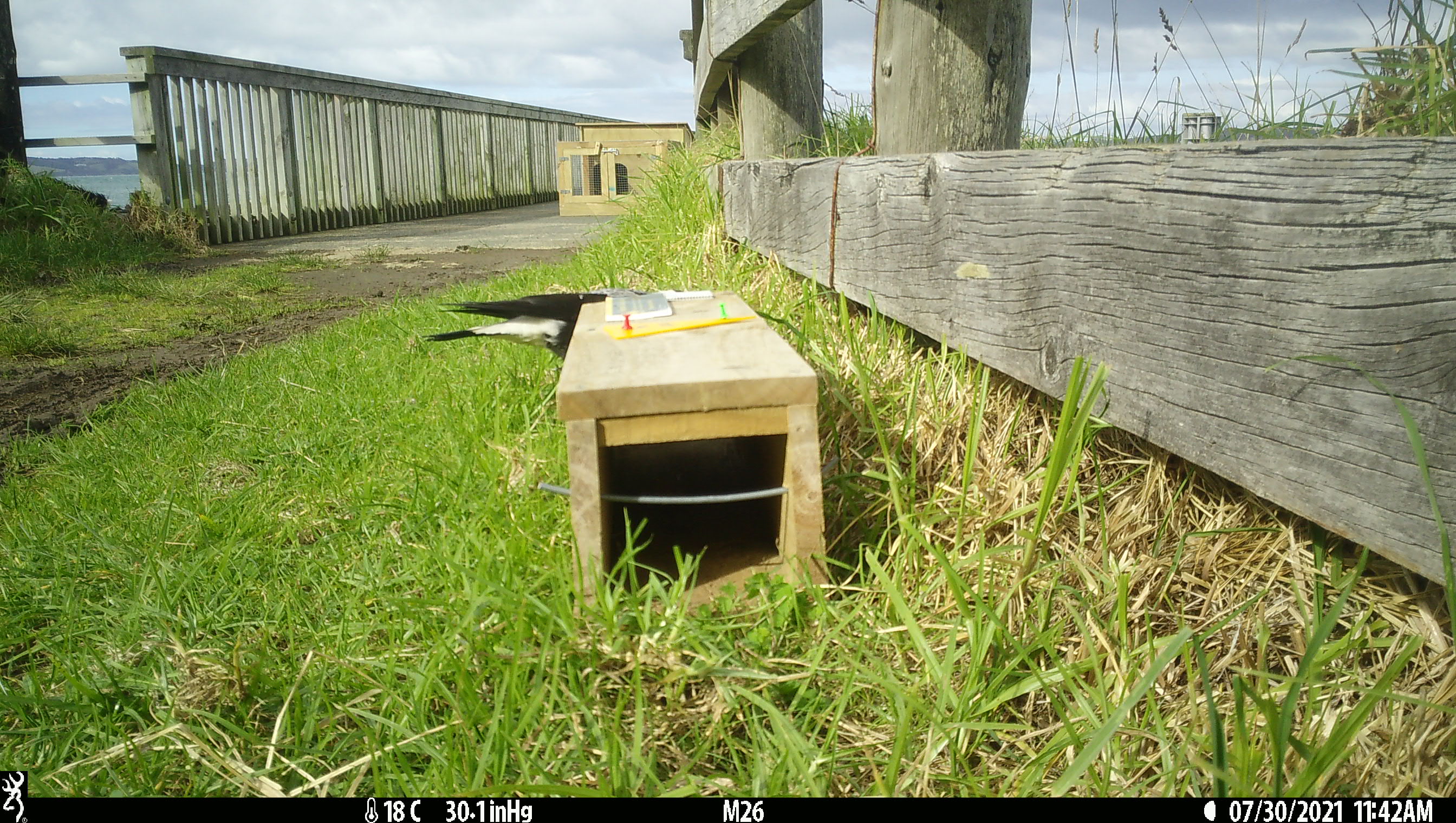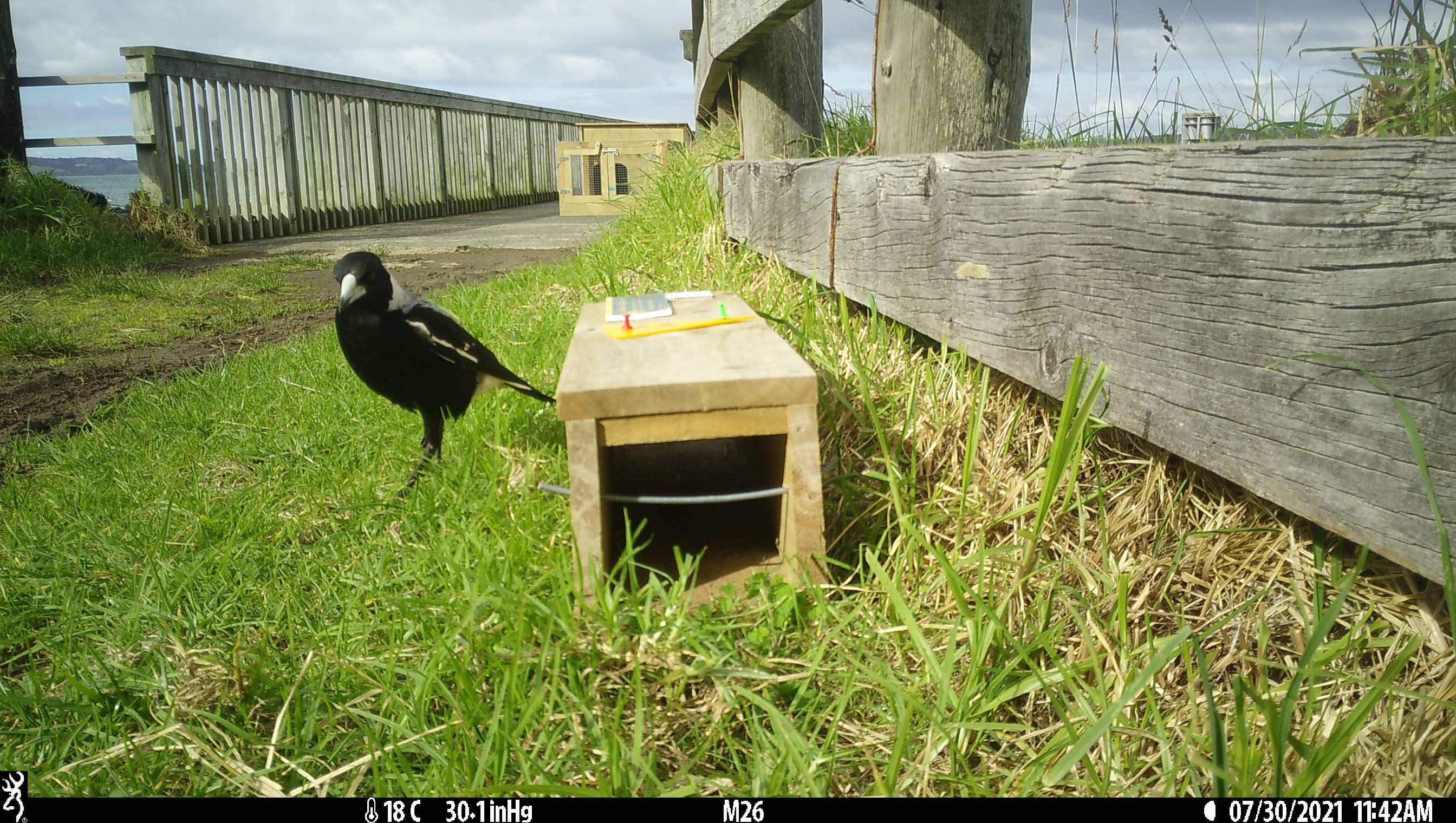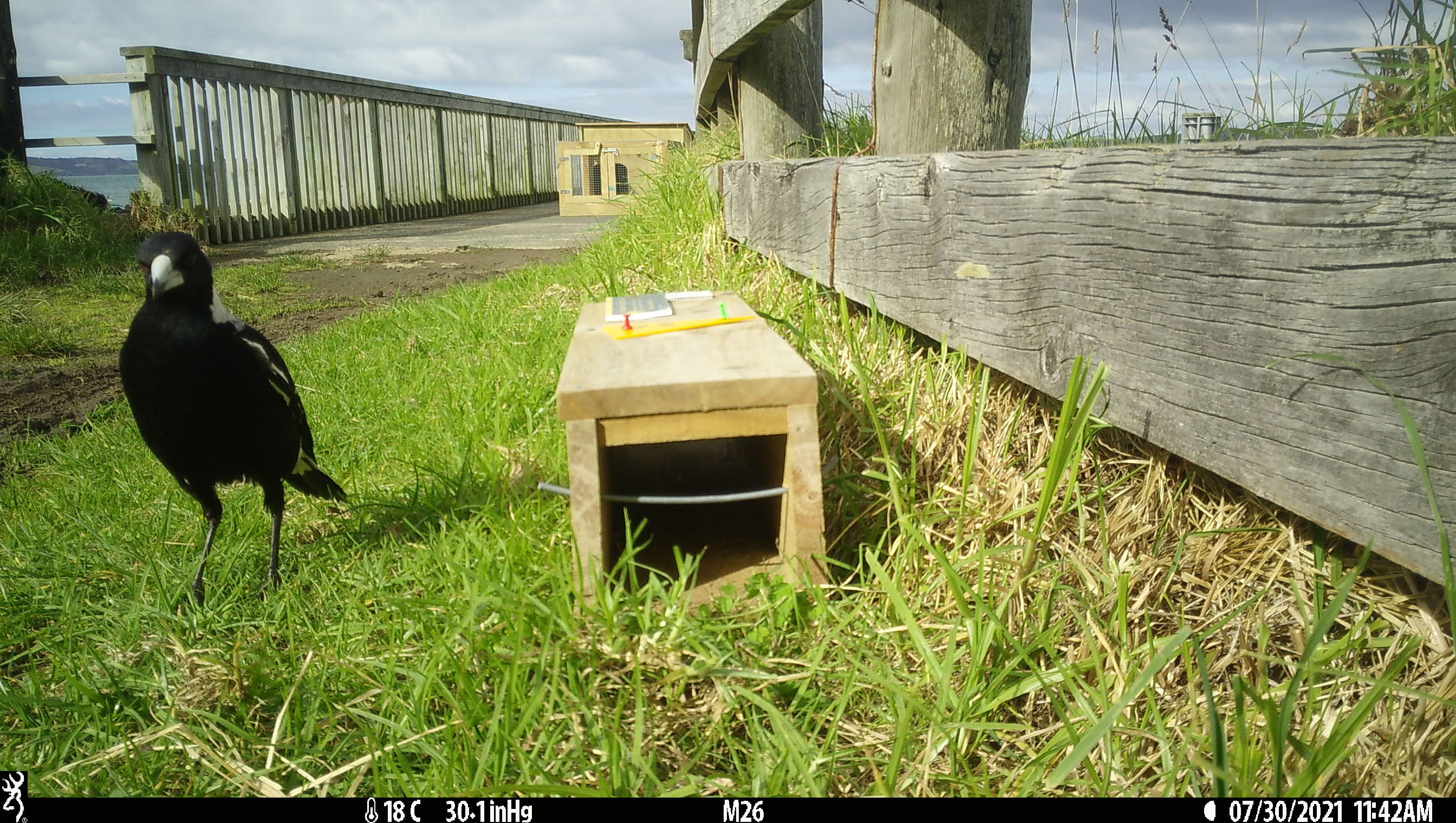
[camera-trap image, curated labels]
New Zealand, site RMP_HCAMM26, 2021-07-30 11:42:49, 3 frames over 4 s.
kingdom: Animalia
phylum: Chordata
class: Aves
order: Passeriformes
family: Artamidae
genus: Gymnorhina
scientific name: Gymnorhina tibicen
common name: australian magpie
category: magpie